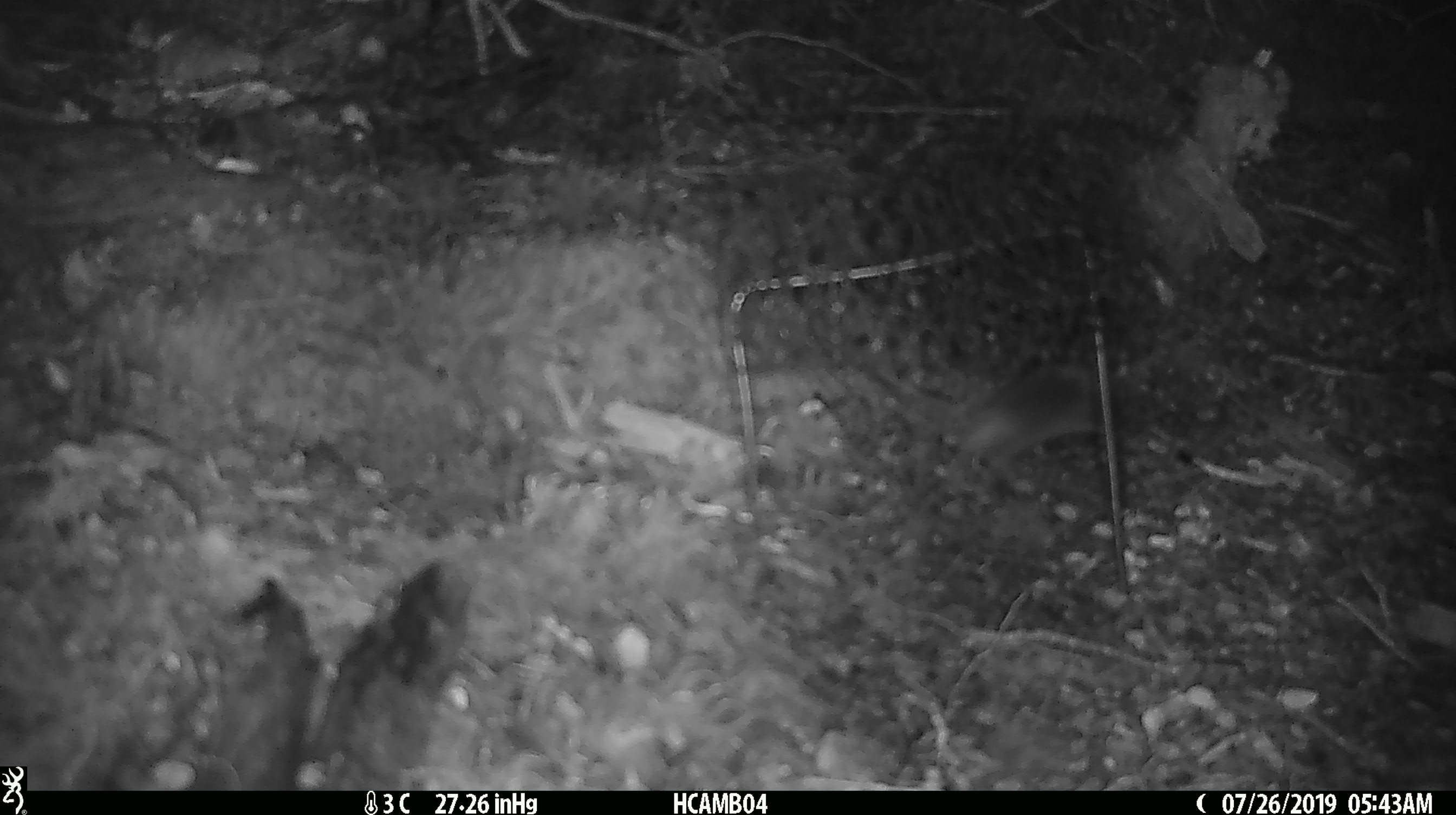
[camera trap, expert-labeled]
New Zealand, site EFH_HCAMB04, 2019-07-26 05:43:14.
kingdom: Animalia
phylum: Chordata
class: Mammalia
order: Rodentia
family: Muridae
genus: Mus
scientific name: Mus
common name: mouse